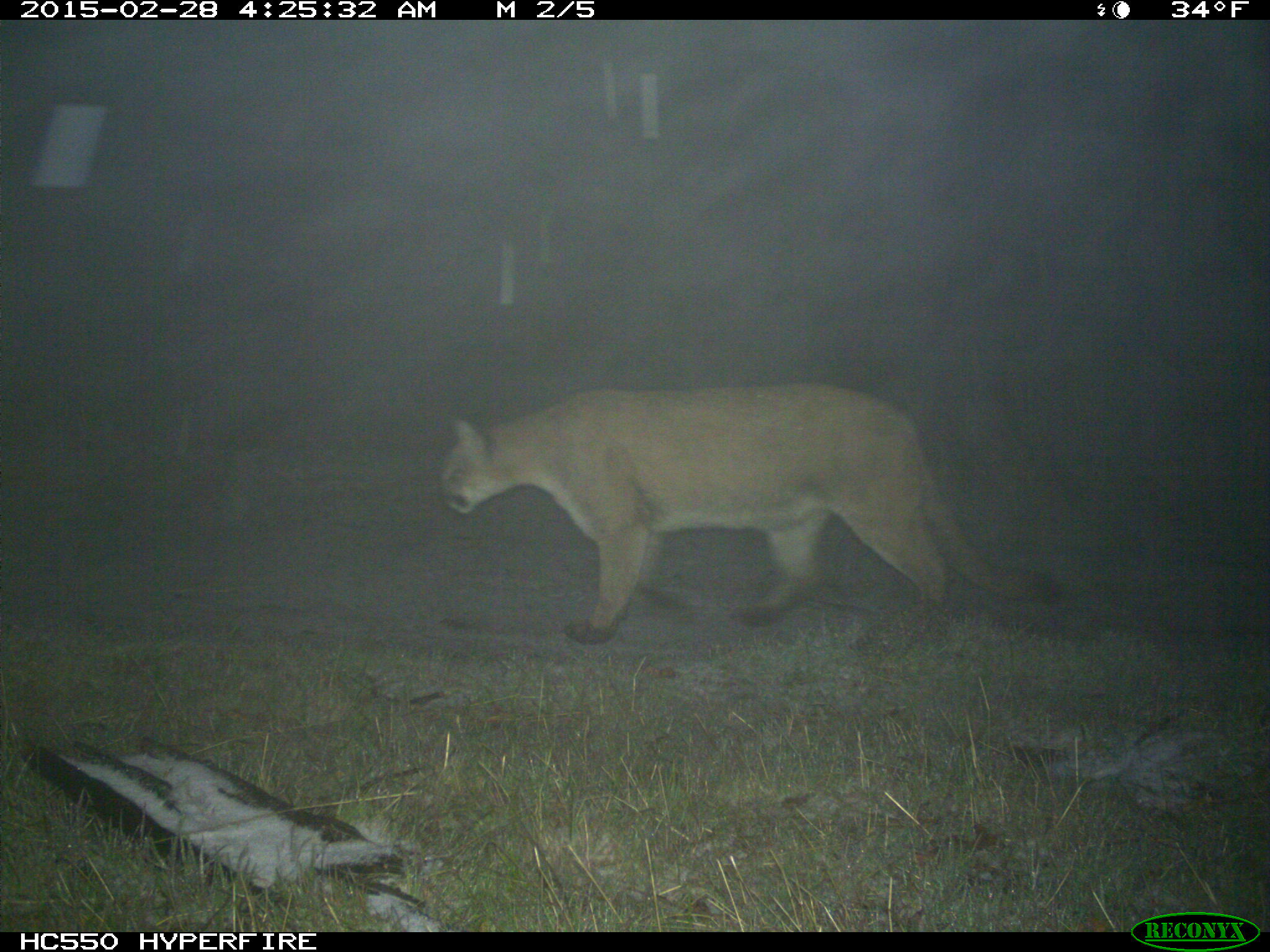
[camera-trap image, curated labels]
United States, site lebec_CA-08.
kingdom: Animalia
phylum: Chordata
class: Mammalia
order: Carnivora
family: Felidae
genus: Puma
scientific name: Puma concolor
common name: mountain lion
Puma concolor (mountain lion).